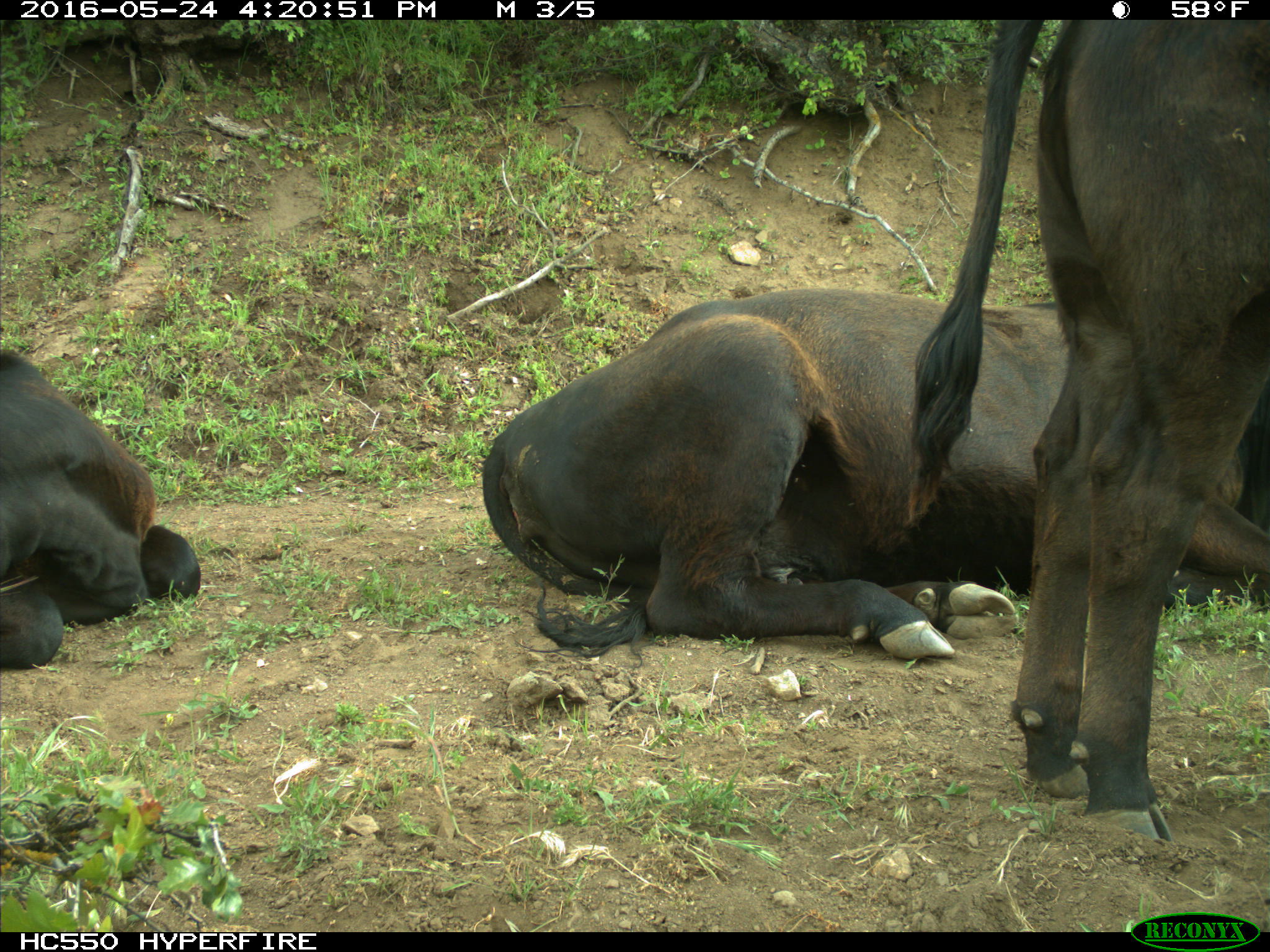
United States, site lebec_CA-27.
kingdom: Animalia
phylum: Chordata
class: Mammalia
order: Artiodactyla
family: Bovidae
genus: Bos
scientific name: Bos taurus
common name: domestic cow